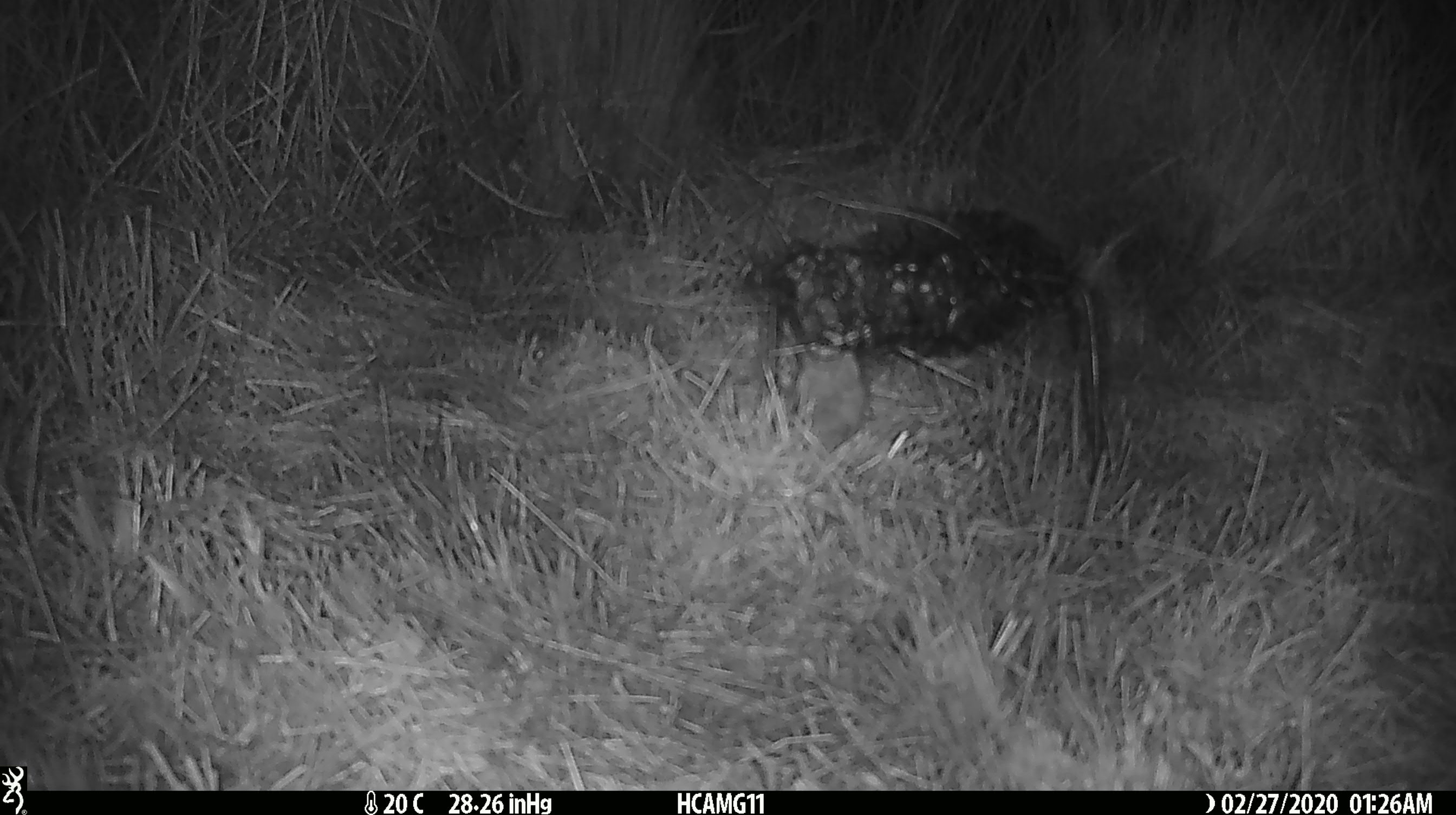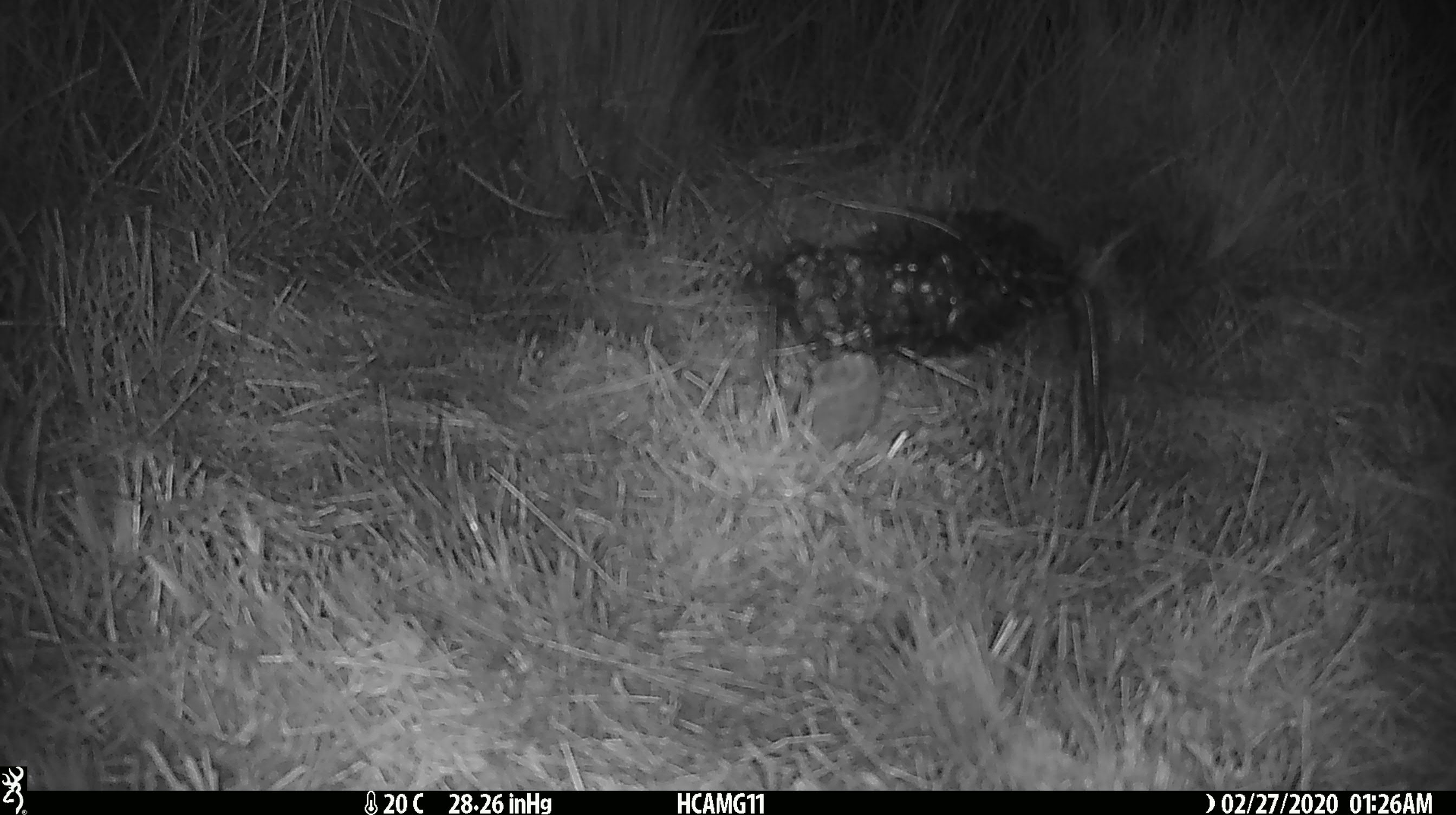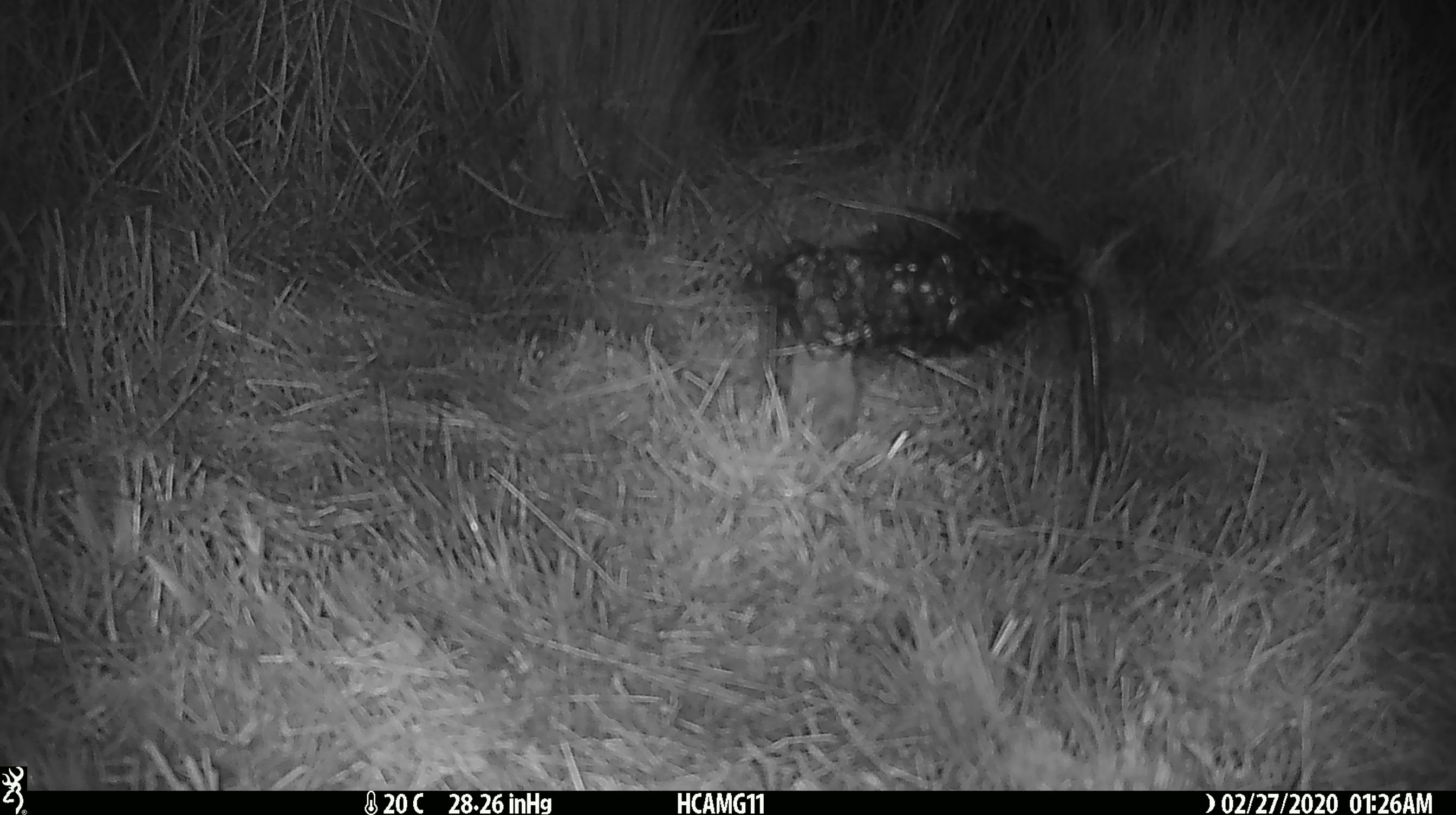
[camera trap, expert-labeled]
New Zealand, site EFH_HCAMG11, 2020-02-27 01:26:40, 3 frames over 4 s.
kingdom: Animalia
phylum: Chordata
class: Mammalia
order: Rodentia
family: Muridae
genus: Mus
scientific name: Mus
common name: mouse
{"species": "mouse (Mus)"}